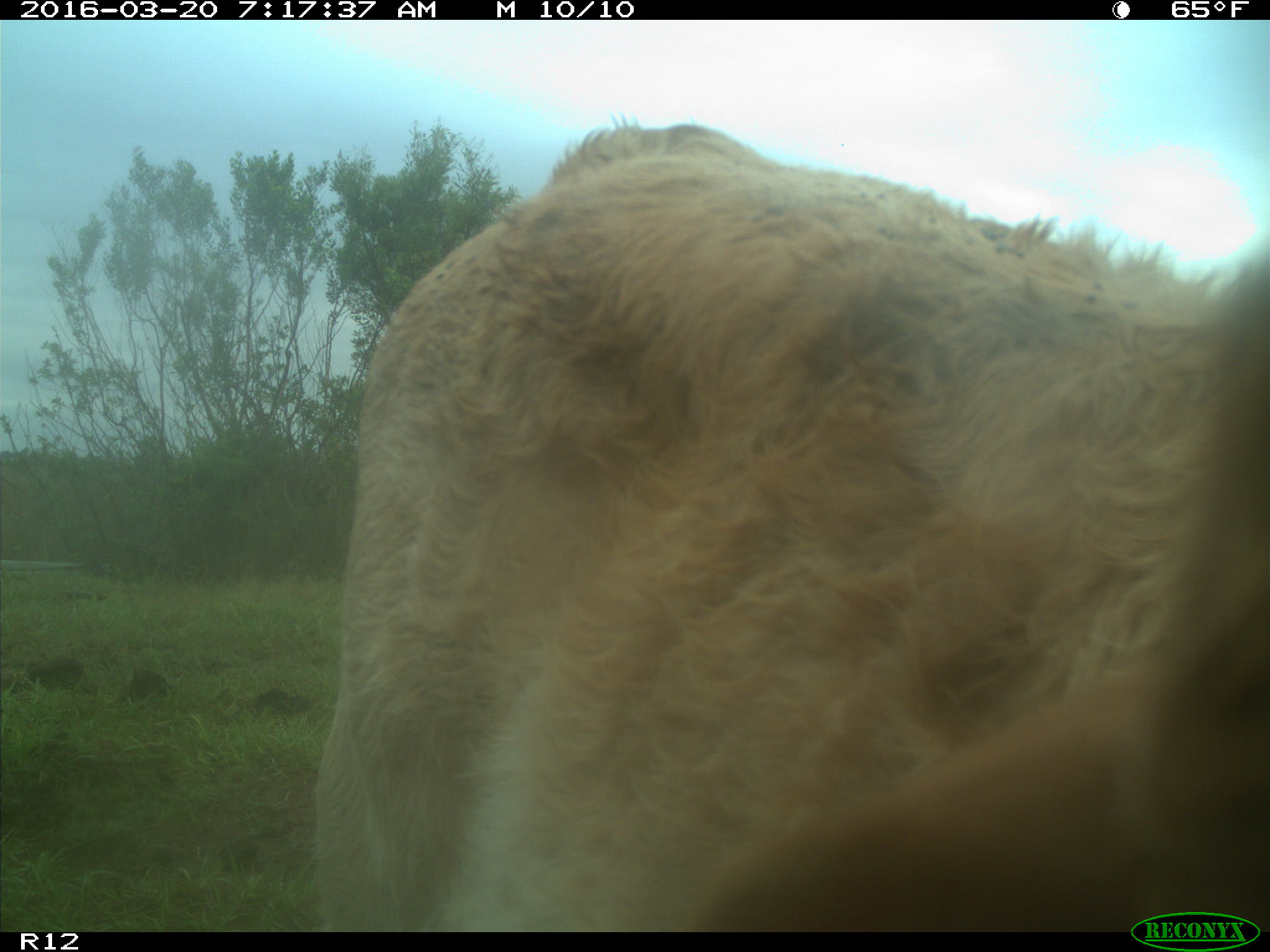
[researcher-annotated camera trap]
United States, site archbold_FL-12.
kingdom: Animalia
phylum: Chordata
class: Mammalia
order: Artiodactyla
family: Bovidae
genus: Bos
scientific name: Bos taurus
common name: domestic cow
Bos taurus (domestic cow).